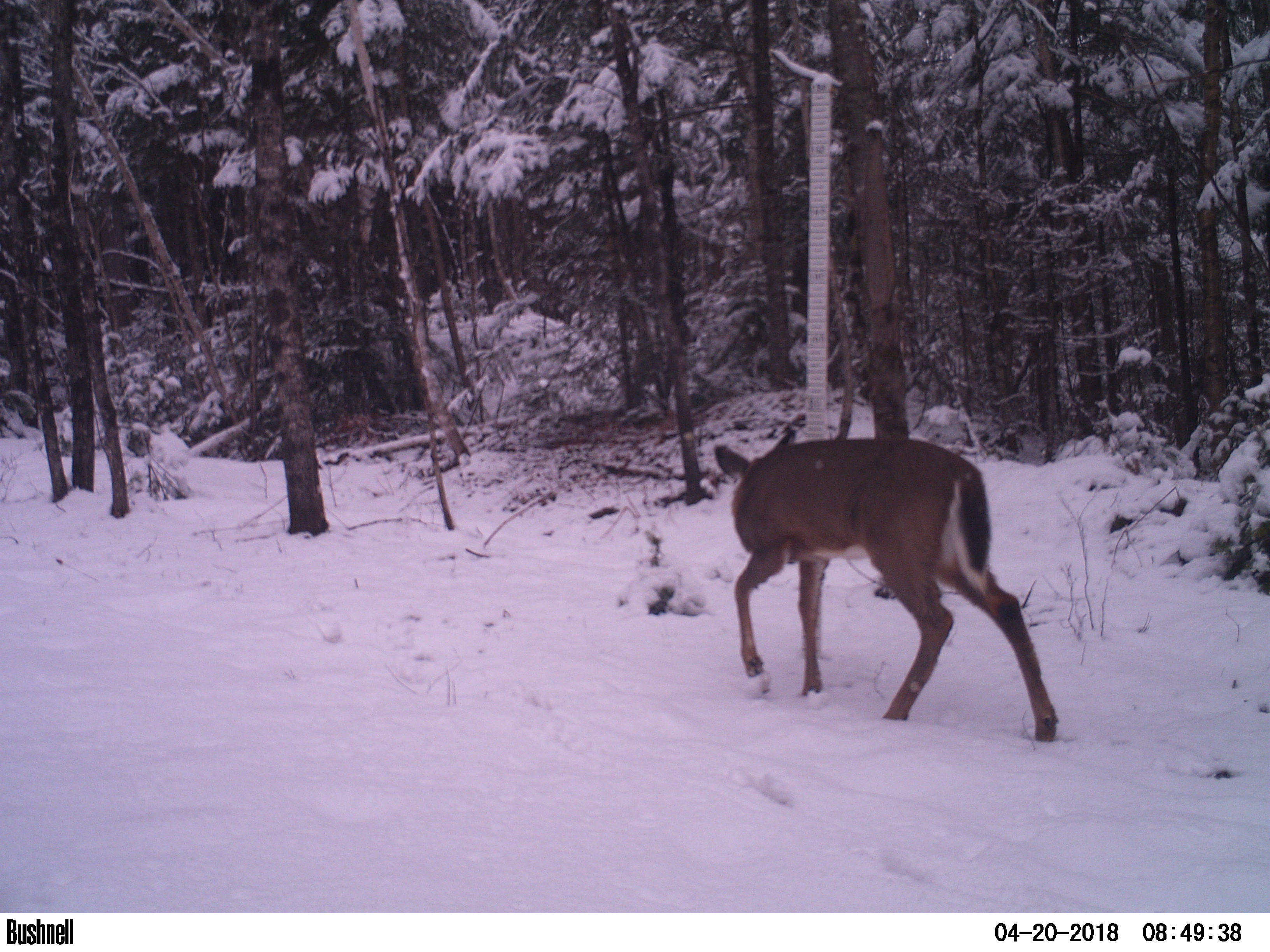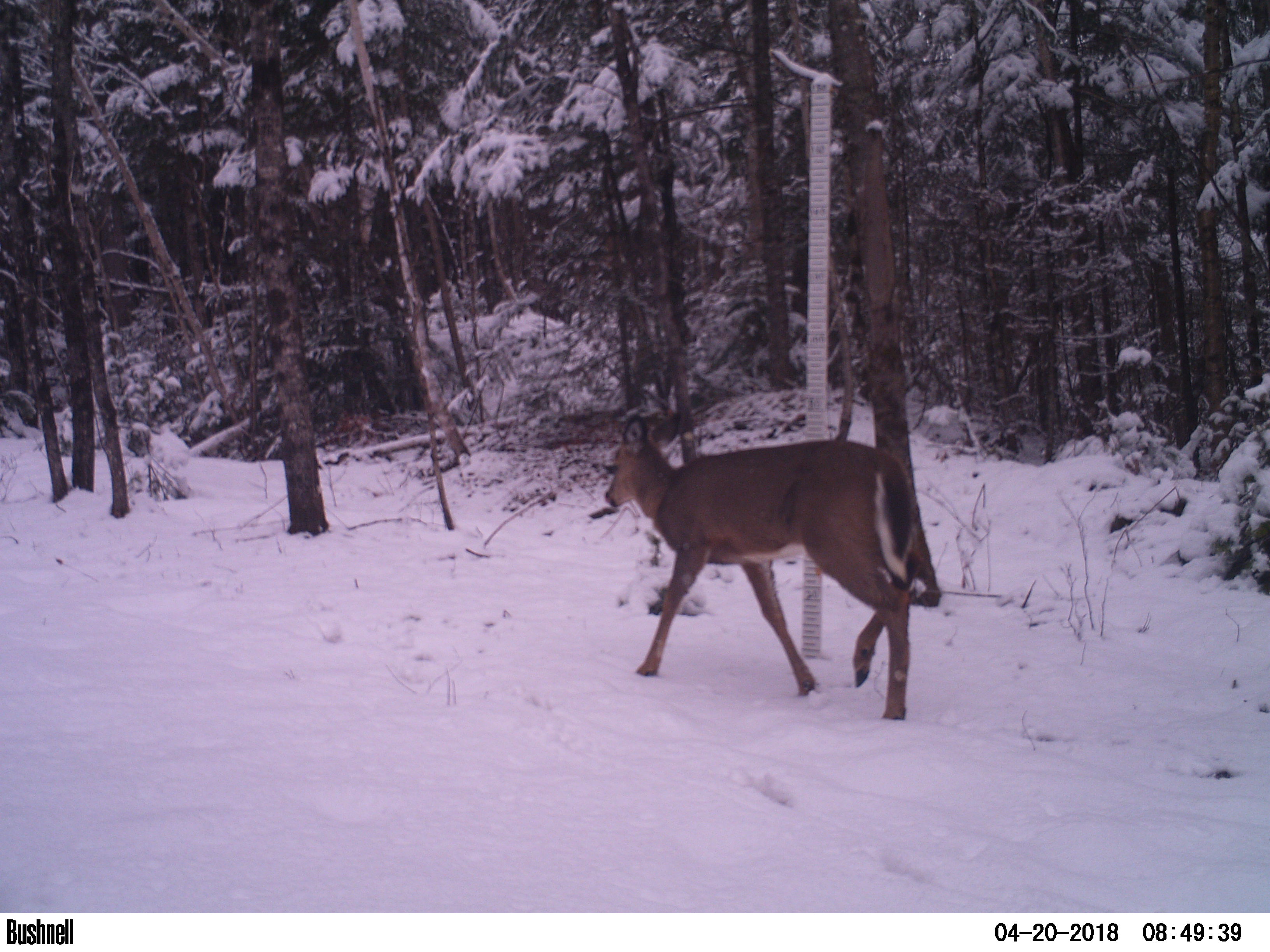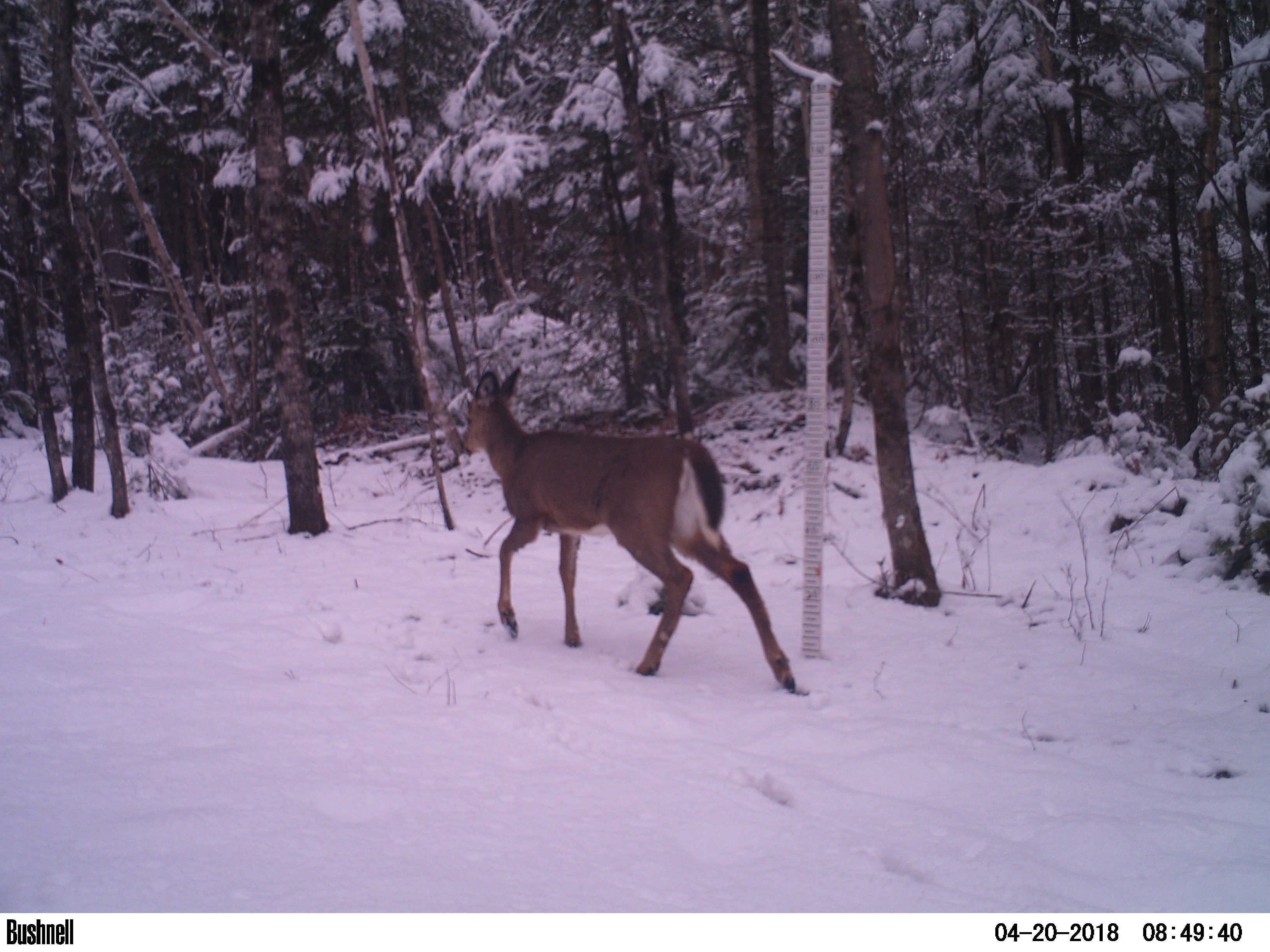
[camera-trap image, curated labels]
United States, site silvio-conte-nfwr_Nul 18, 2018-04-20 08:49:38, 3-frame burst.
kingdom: Animalia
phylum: Chordata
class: Mammalia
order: Artiodactyla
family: Cervidae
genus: Odocoileus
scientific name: Odocoileus virginianus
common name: white-tailed deer